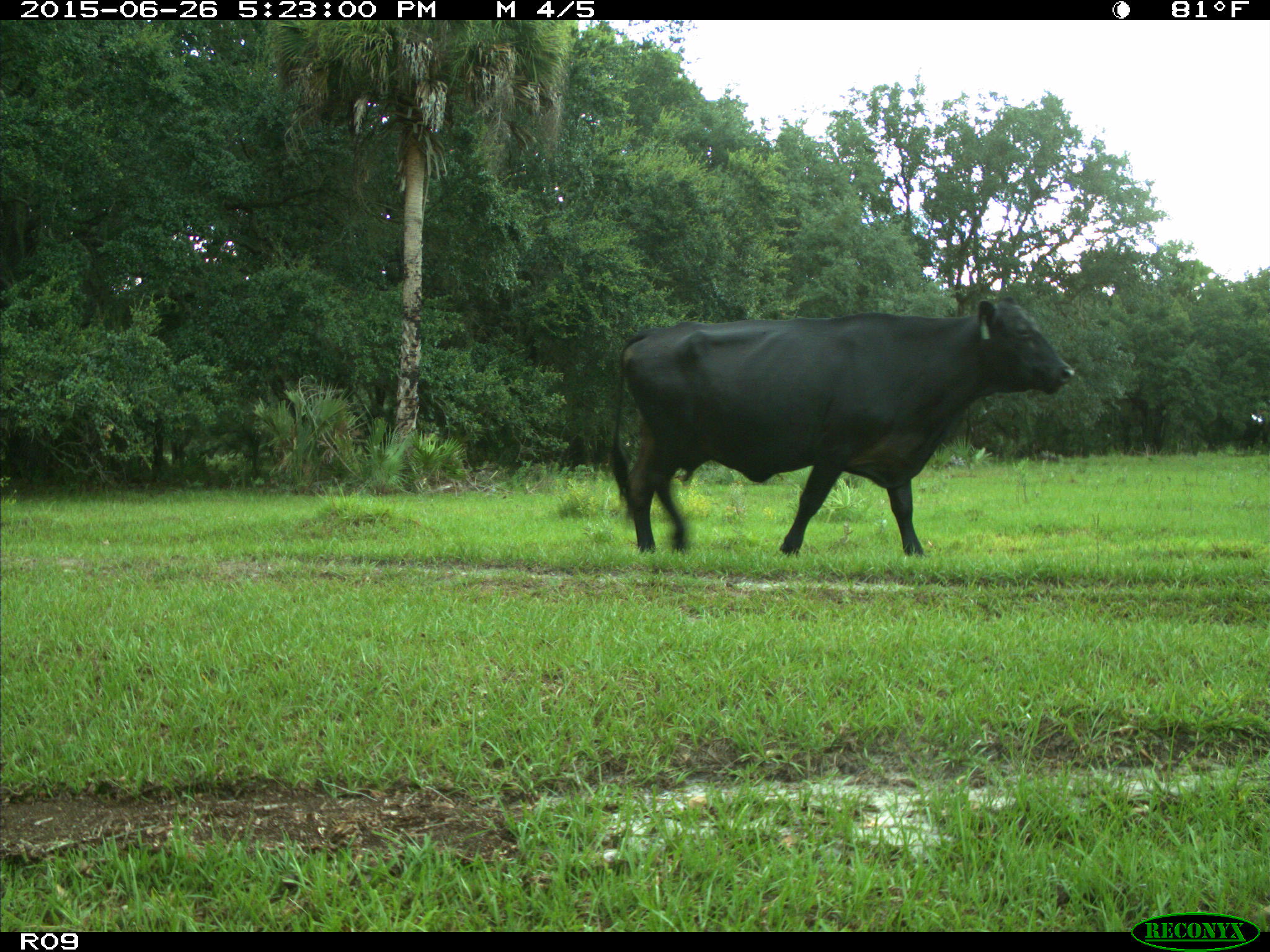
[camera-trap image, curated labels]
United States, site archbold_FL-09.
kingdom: Animalia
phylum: Chordata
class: Mammalia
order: Artiodactyla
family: Bovidae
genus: Bos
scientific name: Bos taurus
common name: domestic cow